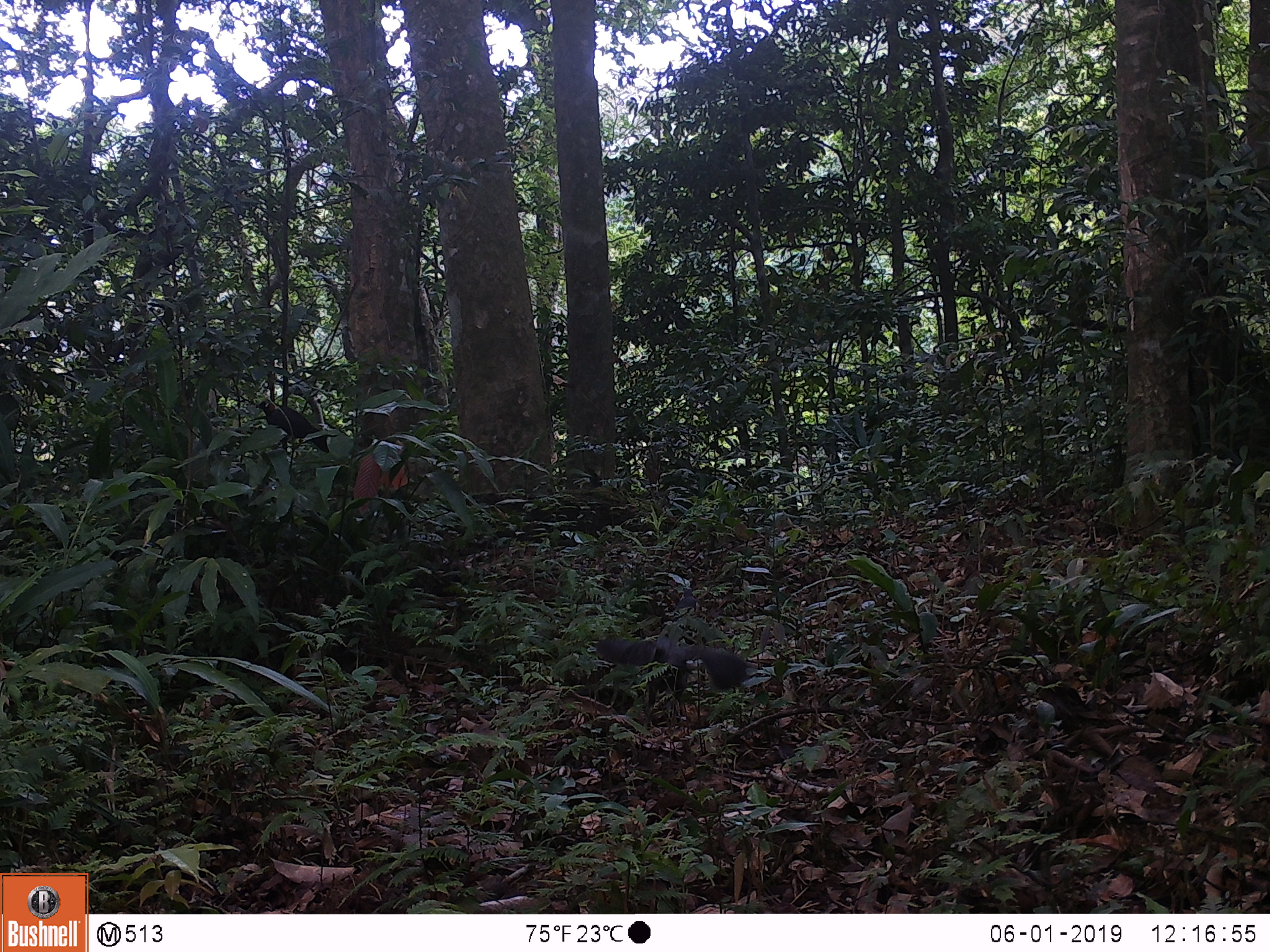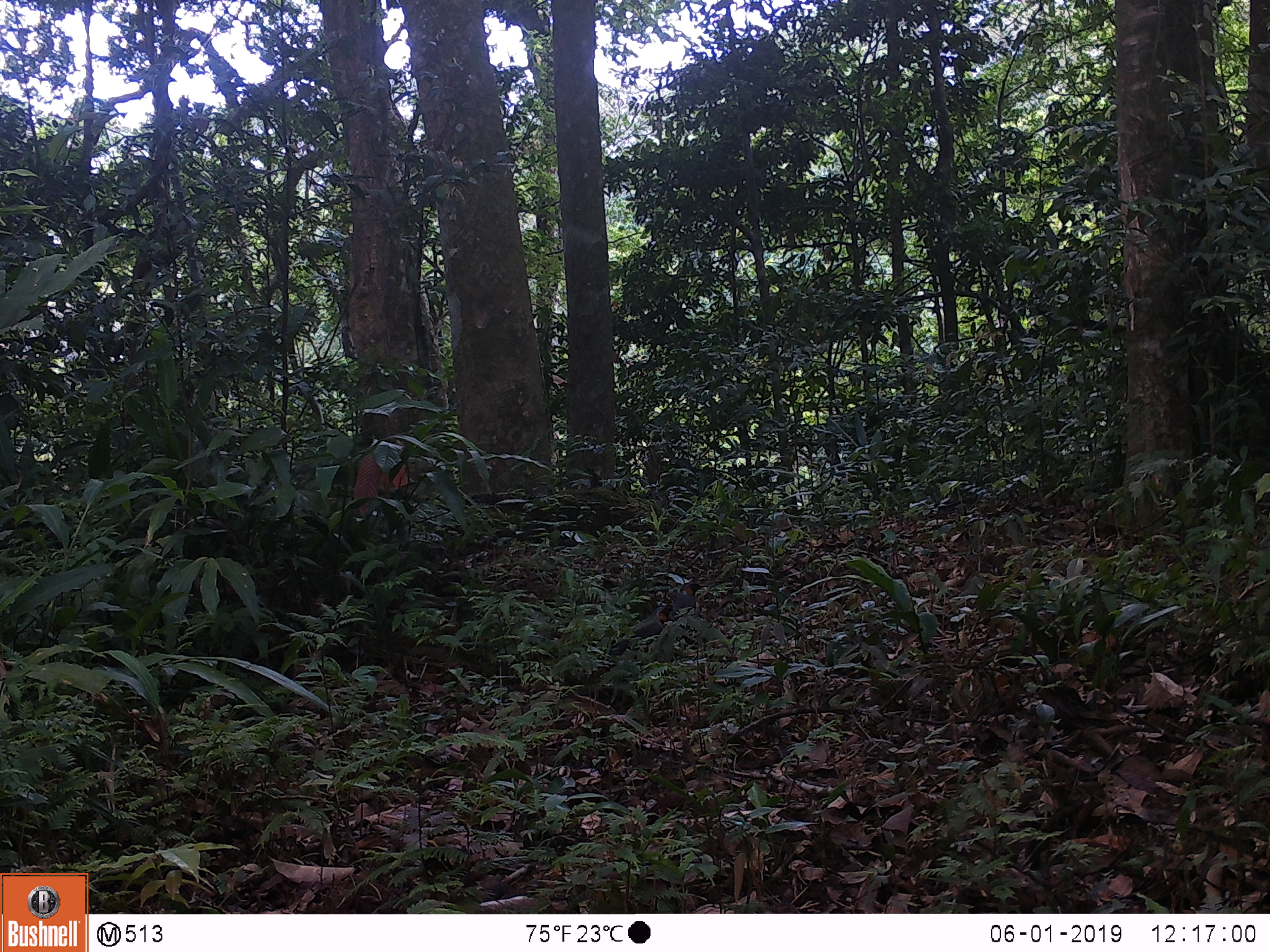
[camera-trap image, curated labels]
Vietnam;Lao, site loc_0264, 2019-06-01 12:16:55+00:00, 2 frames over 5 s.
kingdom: Animalia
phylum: Chordata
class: Aves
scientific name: Aves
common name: bird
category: unidentified bird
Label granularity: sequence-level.